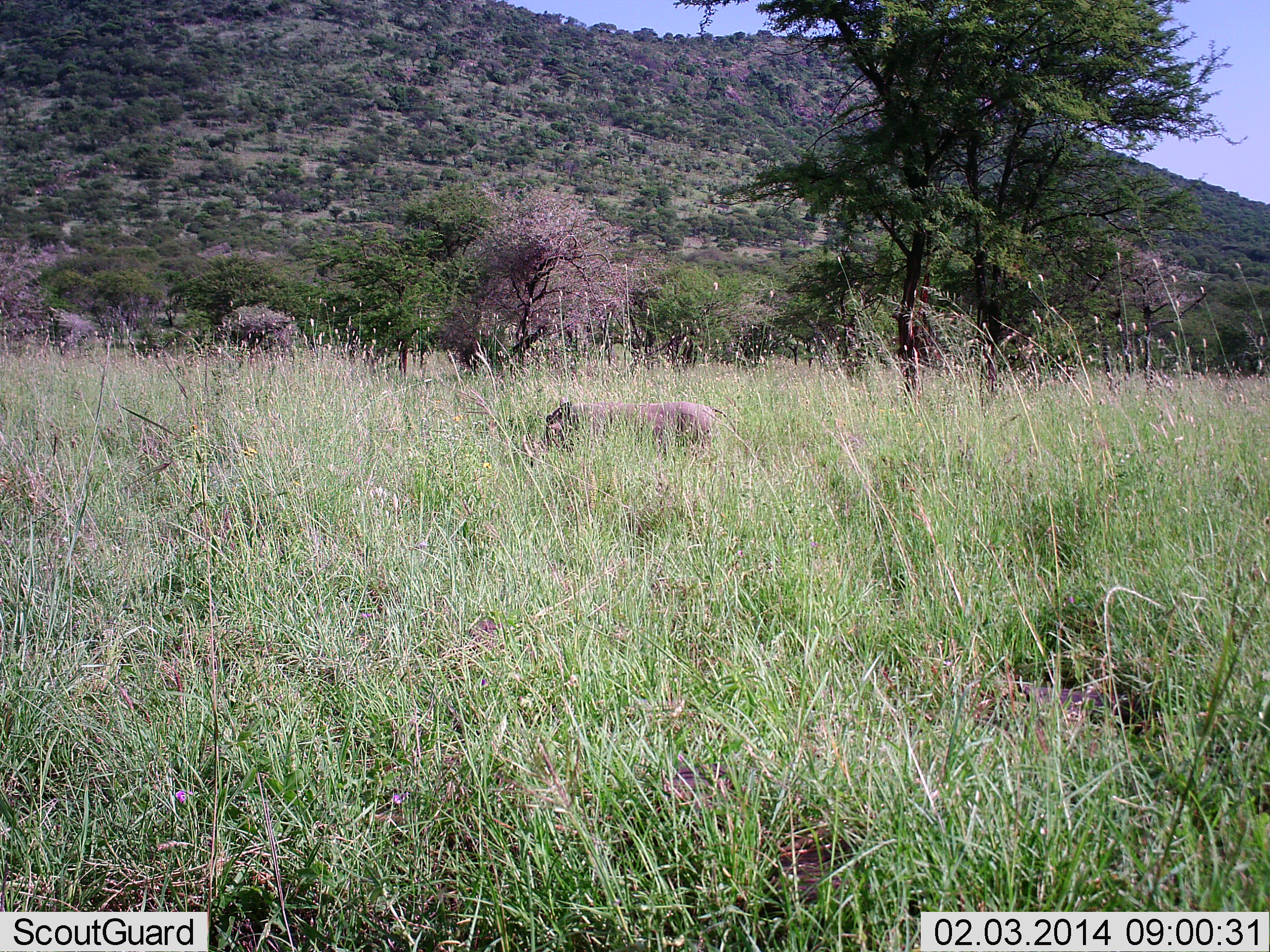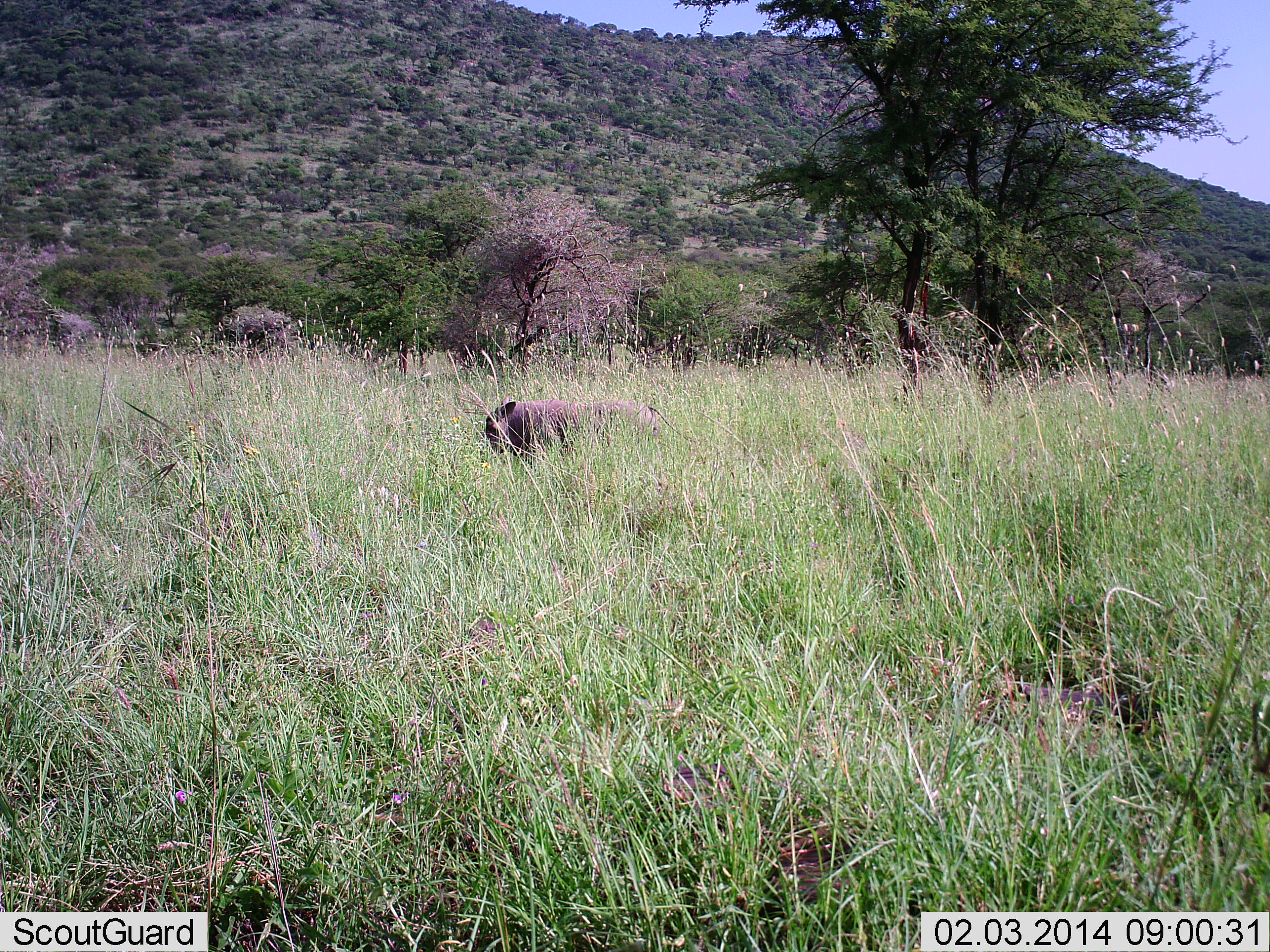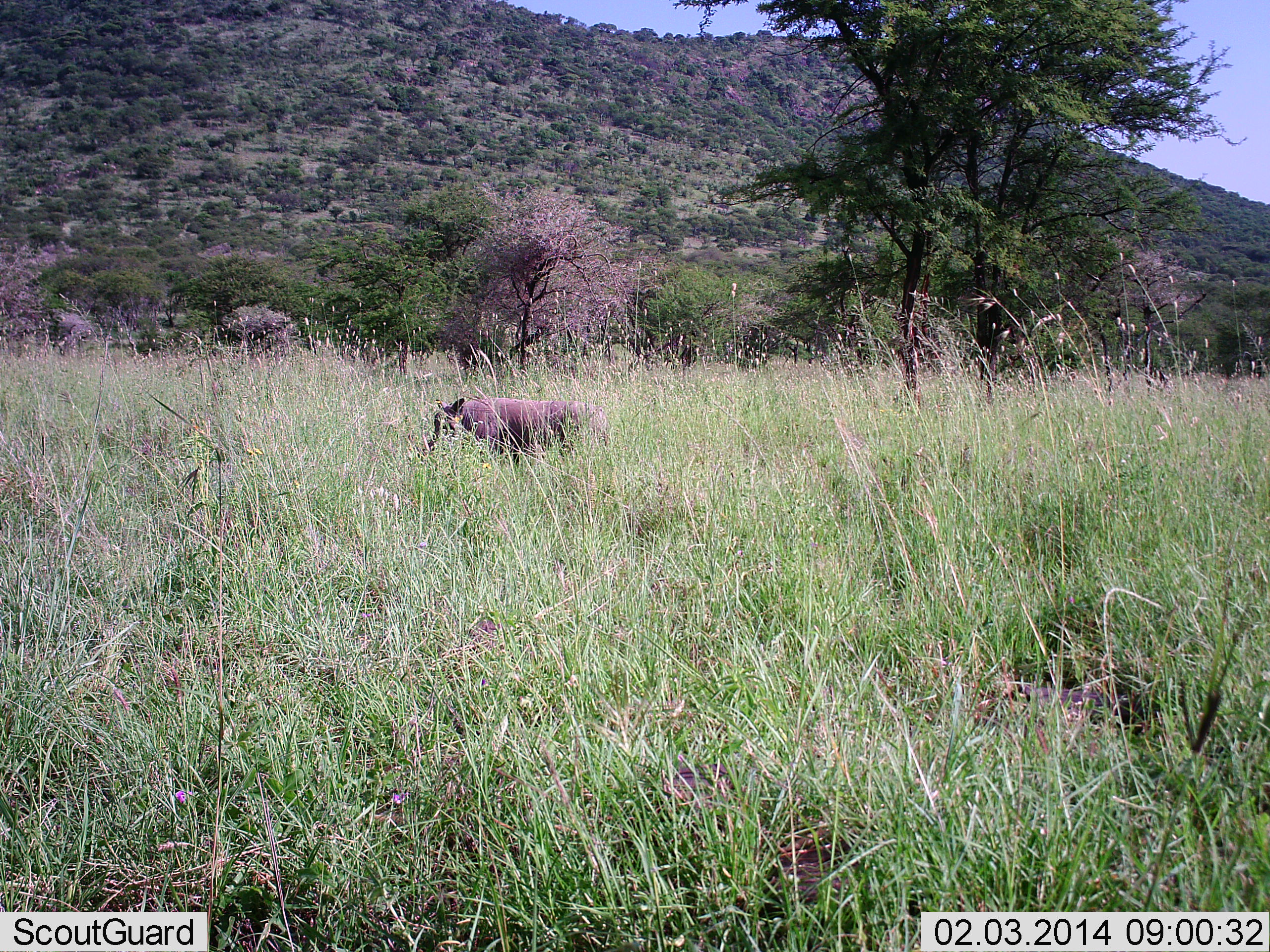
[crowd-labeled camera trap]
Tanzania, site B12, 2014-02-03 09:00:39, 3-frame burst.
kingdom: Animalia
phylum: Chordata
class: Mammalia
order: Artiodactyla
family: Suidae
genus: Phacochoerus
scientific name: Phacochoerus africanus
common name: warthog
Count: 1.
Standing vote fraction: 20%.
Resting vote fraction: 0%.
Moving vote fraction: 90%.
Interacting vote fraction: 0%.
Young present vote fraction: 0%.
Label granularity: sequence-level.